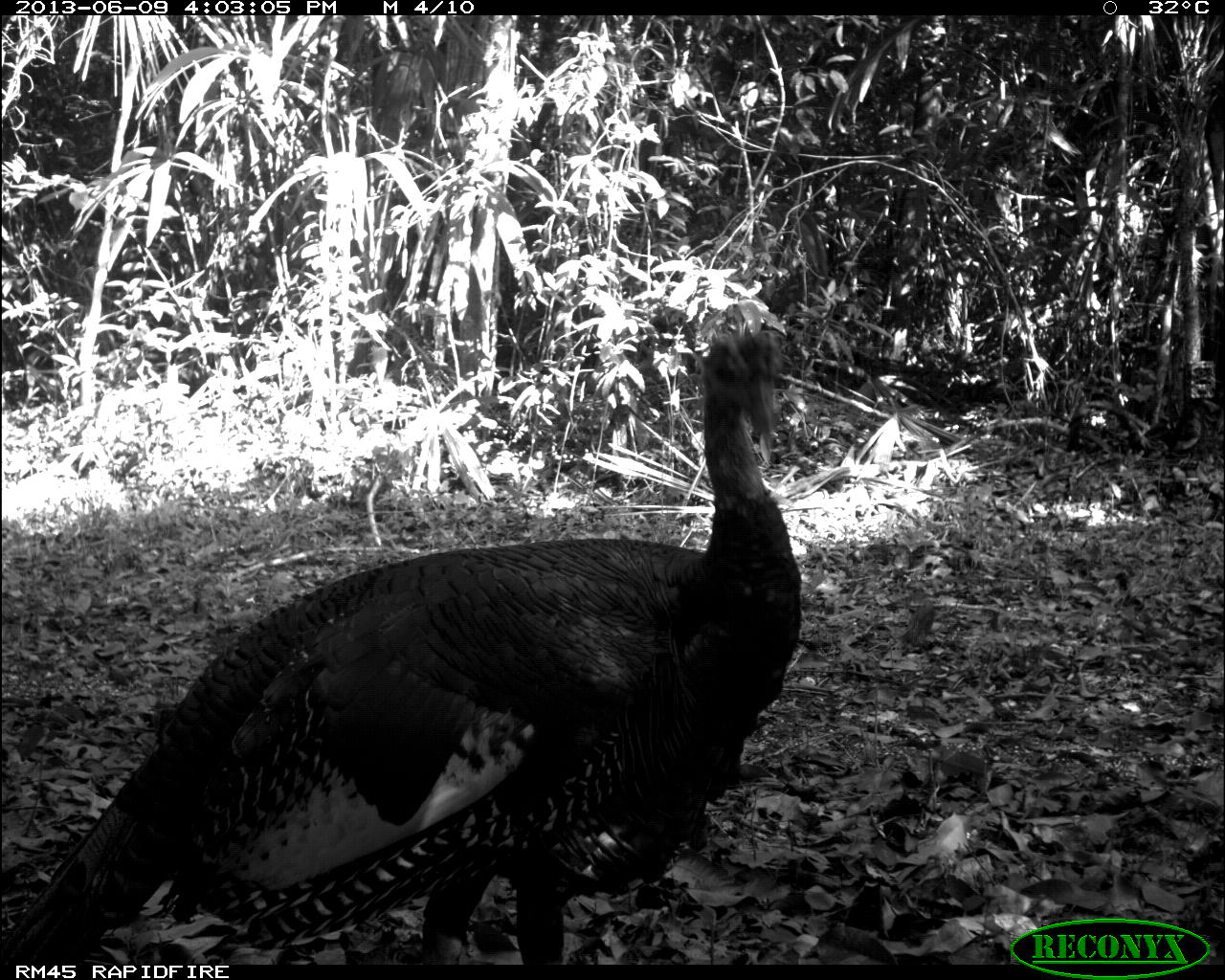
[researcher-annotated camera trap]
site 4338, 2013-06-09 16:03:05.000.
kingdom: Animalia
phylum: Chordata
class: Aves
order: Galliformes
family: Phasianidae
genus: Meleagris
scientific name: Meleagris ocellata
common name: ocellated turkey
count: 1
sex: male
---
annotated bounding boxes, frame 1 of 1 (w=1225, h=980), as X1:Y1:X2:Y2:
meleagris ocellata: 0:327:804:965